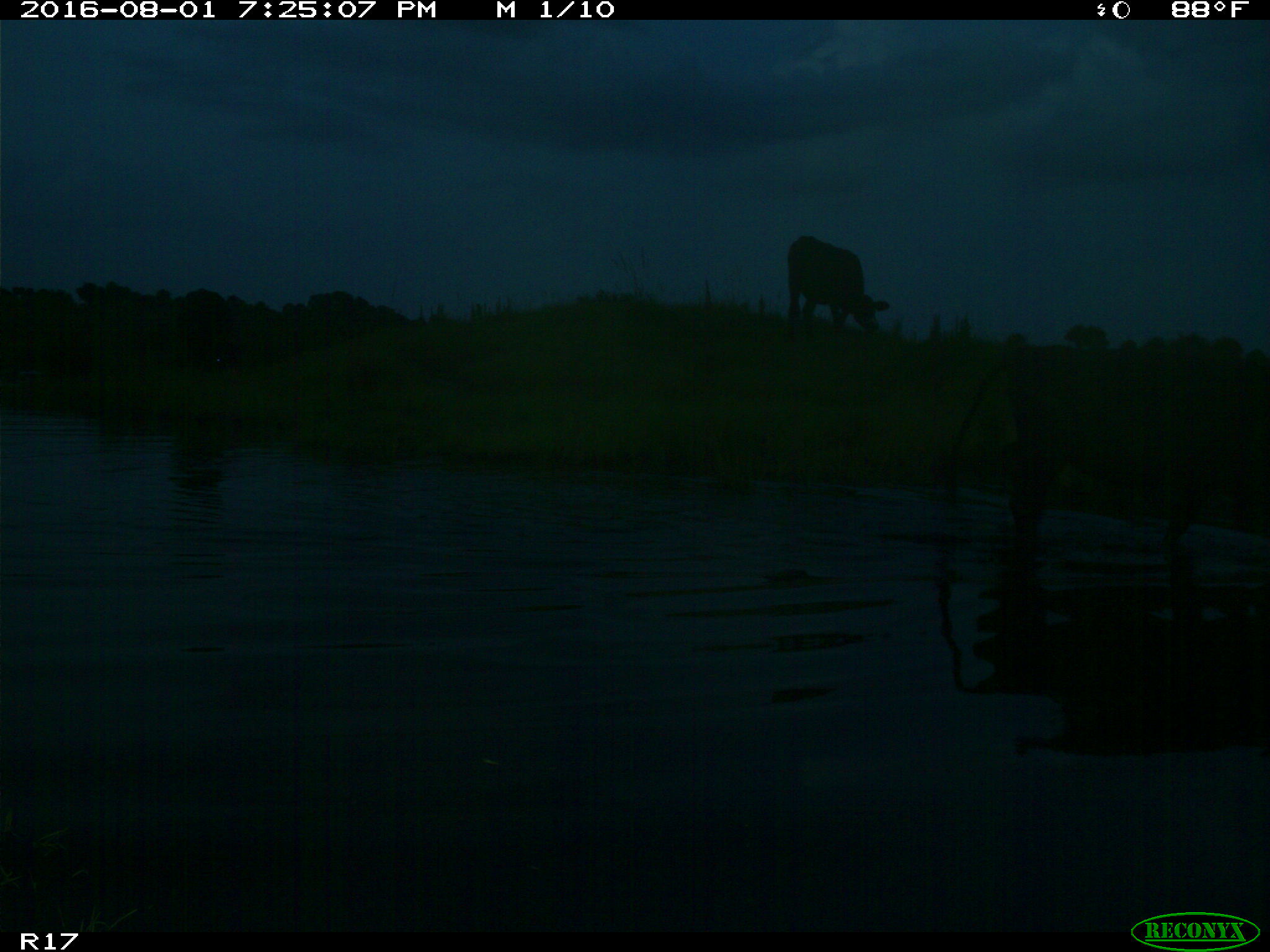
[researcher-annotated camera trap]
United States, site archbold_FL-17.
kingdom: Animalia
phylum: Chordata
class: Mammalia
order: Artiodactyla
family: Bovidae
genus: Bos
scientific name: Bos taurus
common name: domestic cow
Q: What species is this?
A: Bos taurus (domestic cow).